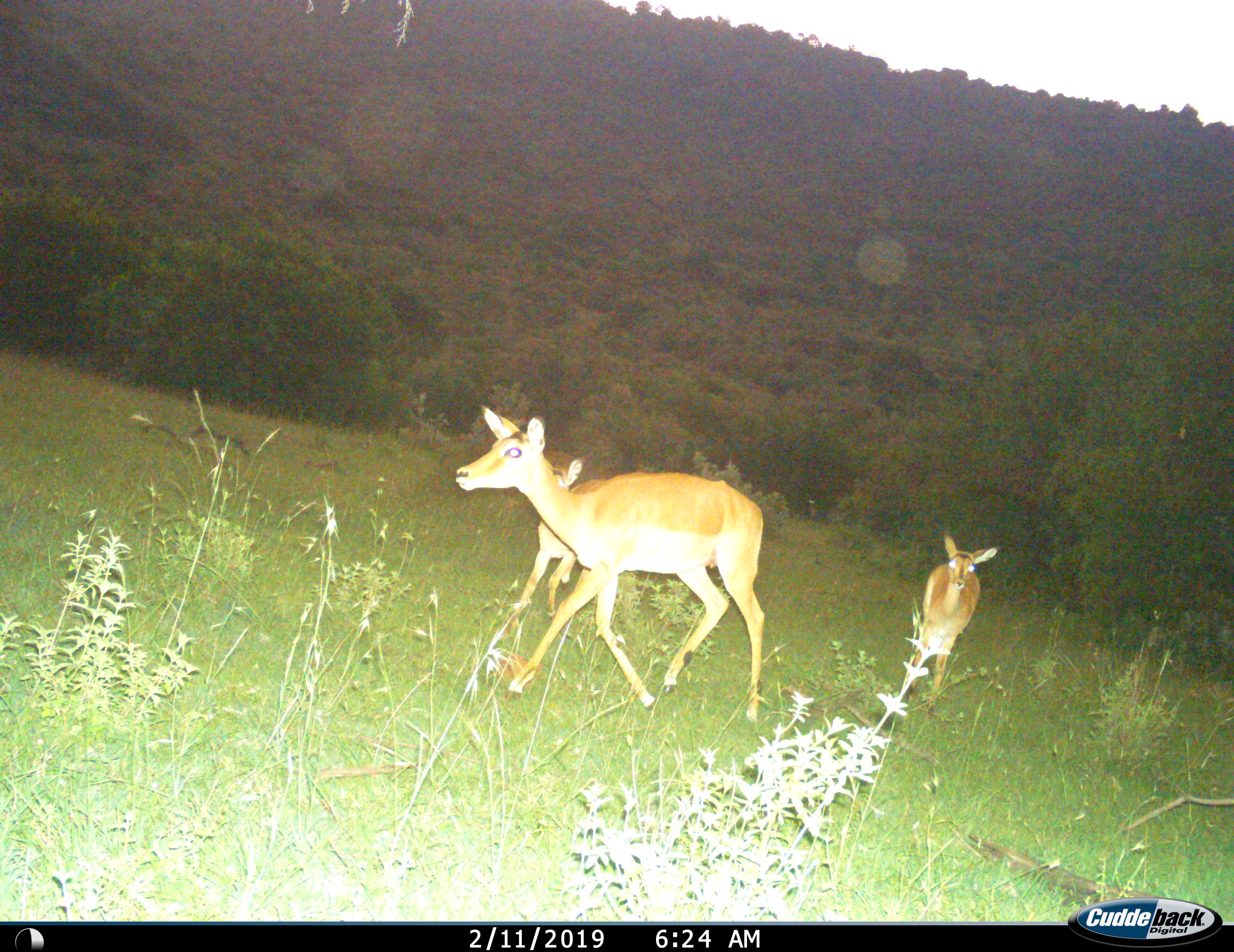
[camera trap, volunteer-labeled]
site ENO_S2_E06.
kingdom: Animalia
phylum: Chordata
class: Mammalia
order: Artiodactyla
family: Bovidae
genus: Aepyceros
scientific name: Aepyceros melampus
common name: impala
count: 3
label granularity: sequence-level